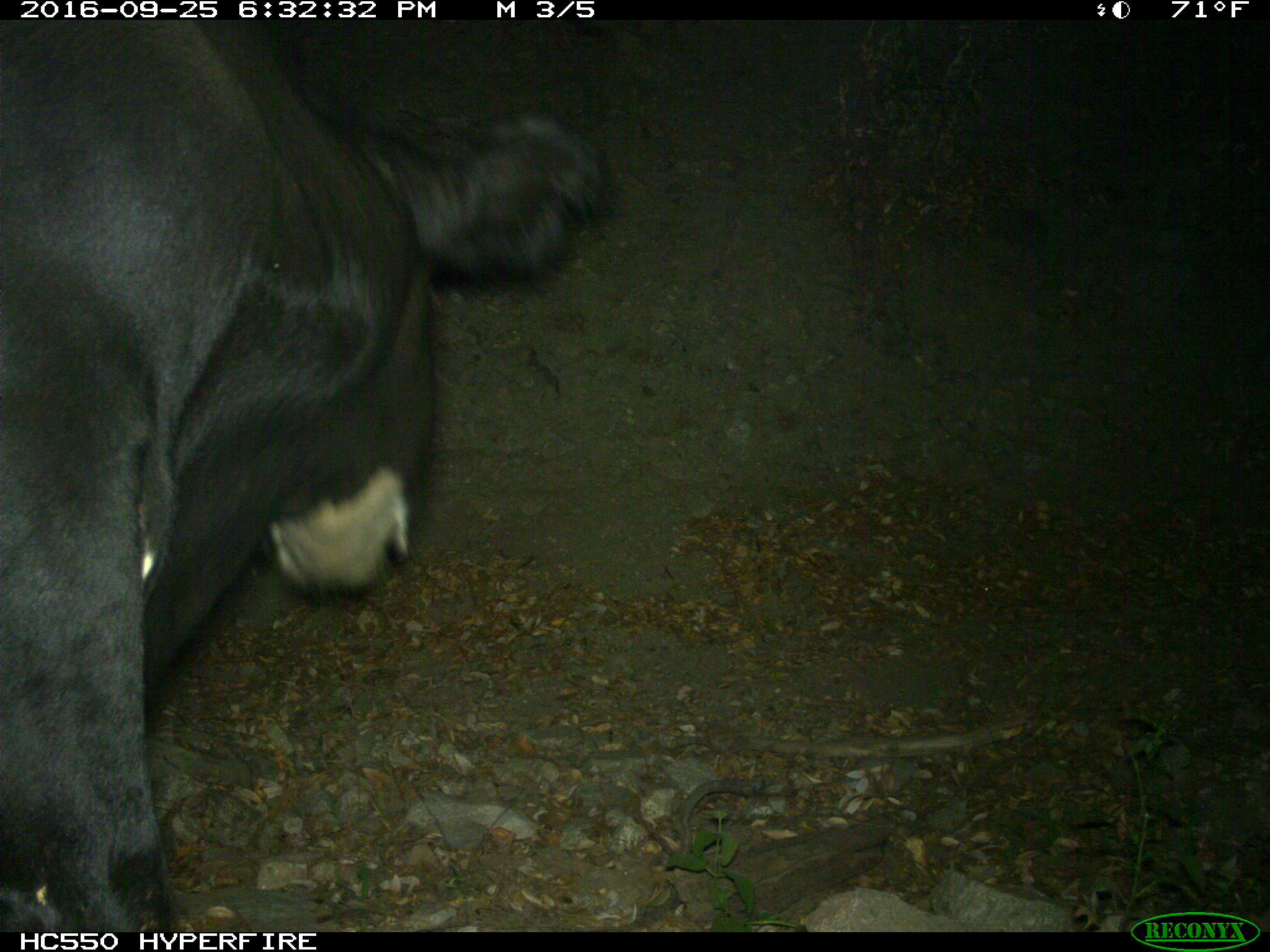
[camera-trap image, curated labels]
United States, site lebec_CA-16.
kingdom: Animalia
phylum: Chordata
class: Mammalia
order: Artiodactyla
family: Bovidae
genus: Bos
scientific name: Bos taurus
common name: domestic cow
Bos taurus (domestic cow).